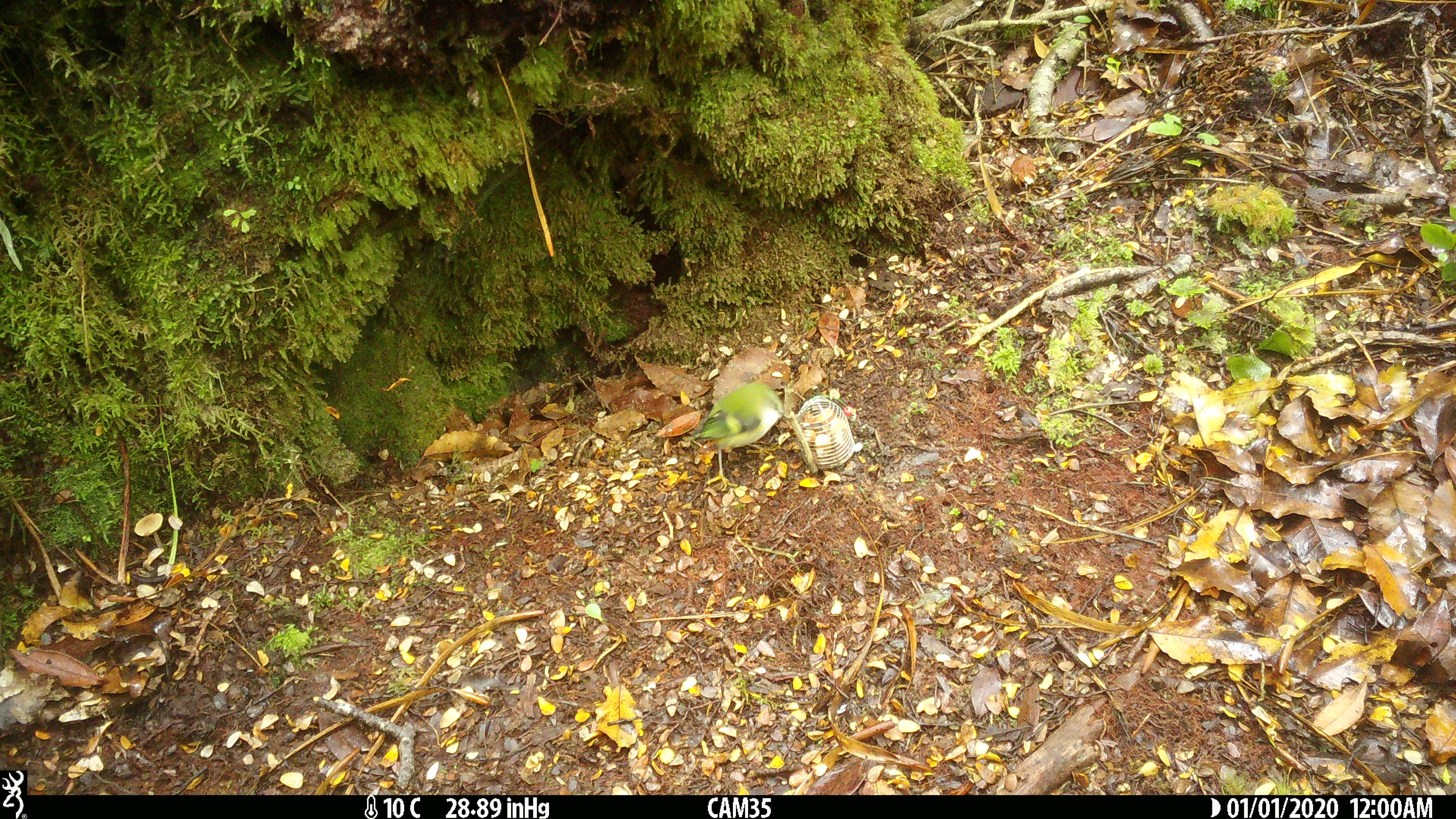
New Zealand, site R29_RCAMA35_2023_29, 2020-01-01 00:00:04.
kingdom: Animalia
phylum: Chordata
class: Aves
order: Passeriformes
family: Acanthisittidae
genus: Acanthisitta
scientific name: Acanthisitta chloris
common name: rifleman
Rifleman (Acanthisitta chloris).